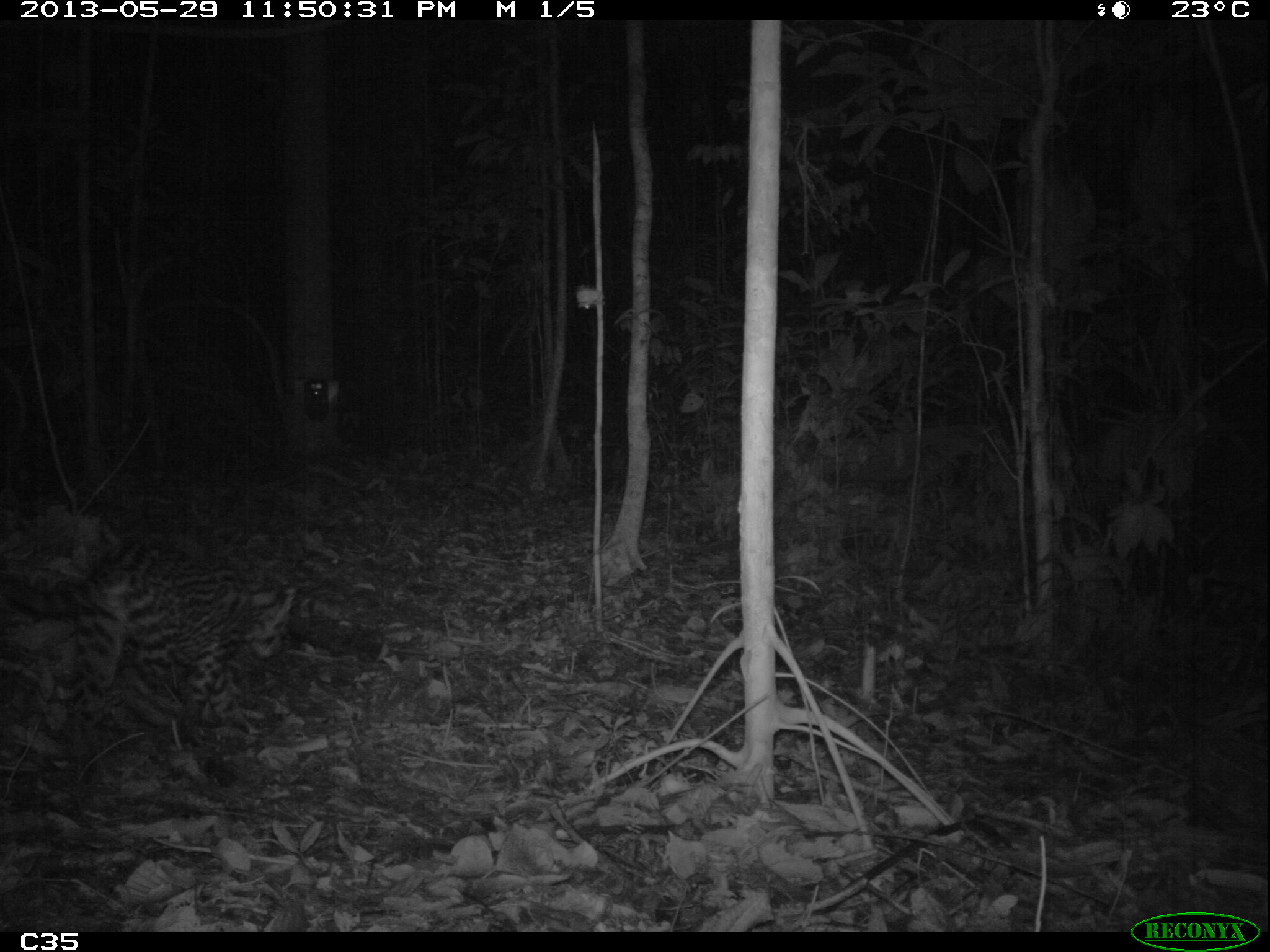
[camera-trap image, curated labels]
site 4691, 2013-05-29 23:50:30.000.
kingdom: Animalia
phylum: Chordata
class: Mammalia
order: Carnivora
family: Felidae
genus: Leopardus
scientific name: Leopardus pardalis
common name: ocelot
Leopardus pardalis (ocelot), count 1, age adult, sex female.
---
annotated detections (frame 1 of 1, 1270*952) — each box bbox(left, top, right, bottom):
leopardus pardalis: bbox(0, 540, 297, 756)